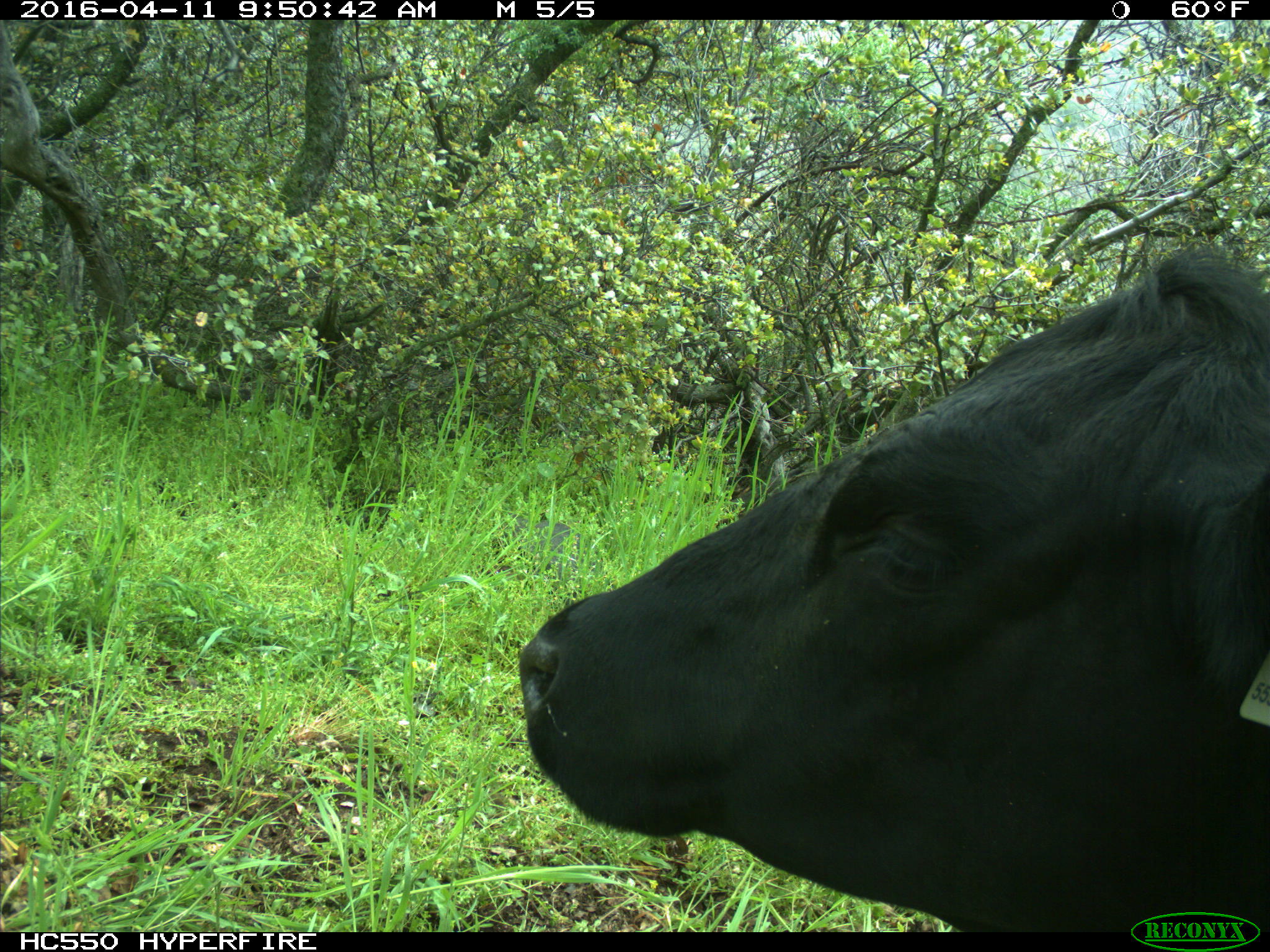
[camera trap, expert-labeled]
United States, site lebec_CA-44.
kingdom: Animalia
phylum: Chordata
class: Mammalia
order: Artiodactyla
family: Bovidae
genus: Bos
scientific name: Bos taurus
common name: domestic cow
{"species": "Bos taurus (domestic cow)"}